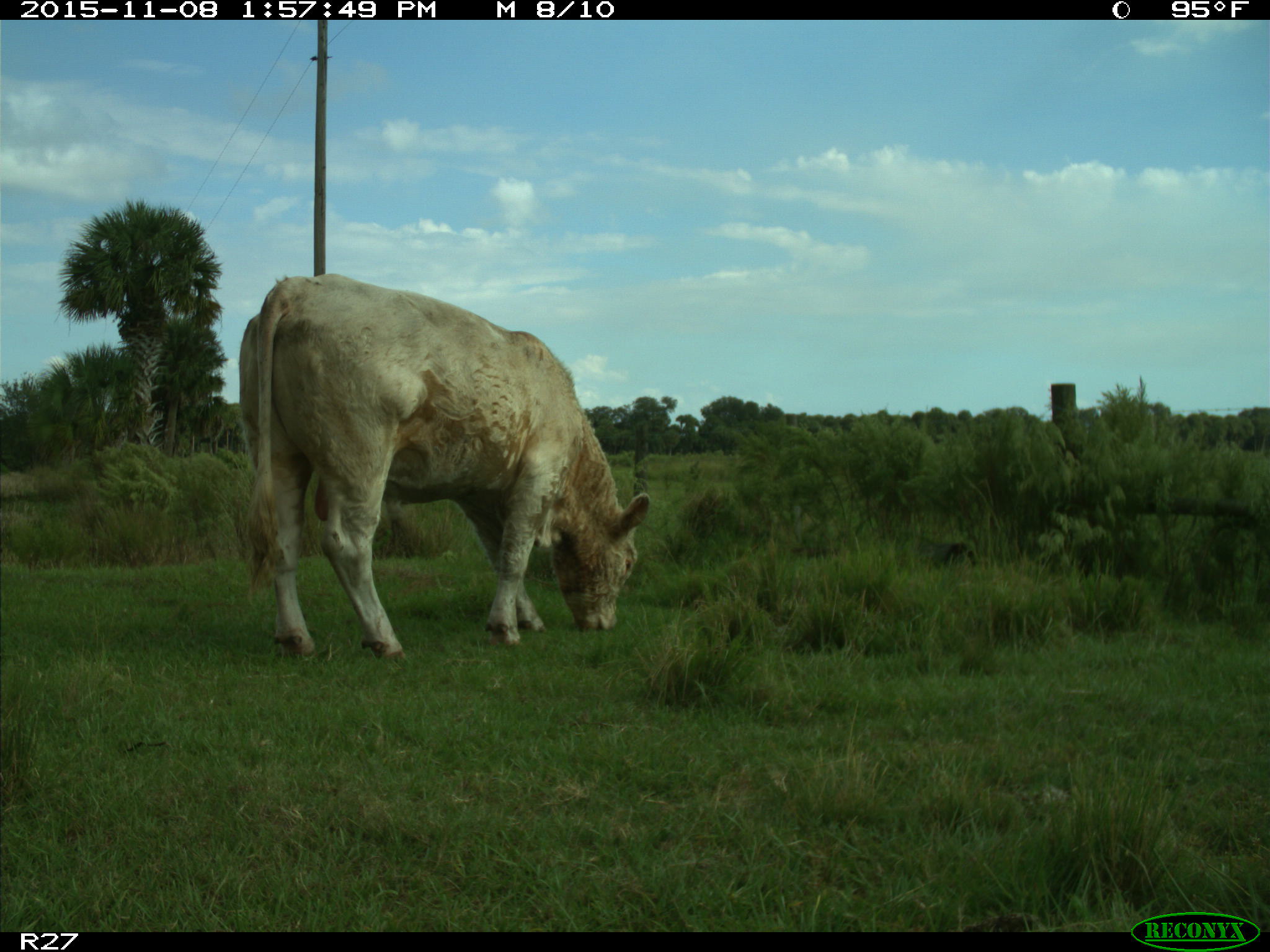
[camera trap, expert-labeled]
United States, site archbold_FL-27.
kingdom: Animalia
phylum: Chordata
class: Mammalia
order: Artiodactyla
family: Bovidae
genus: Bos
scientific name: Bos taurus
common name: domestic cow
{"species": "Bos taurus (domestic cow)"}